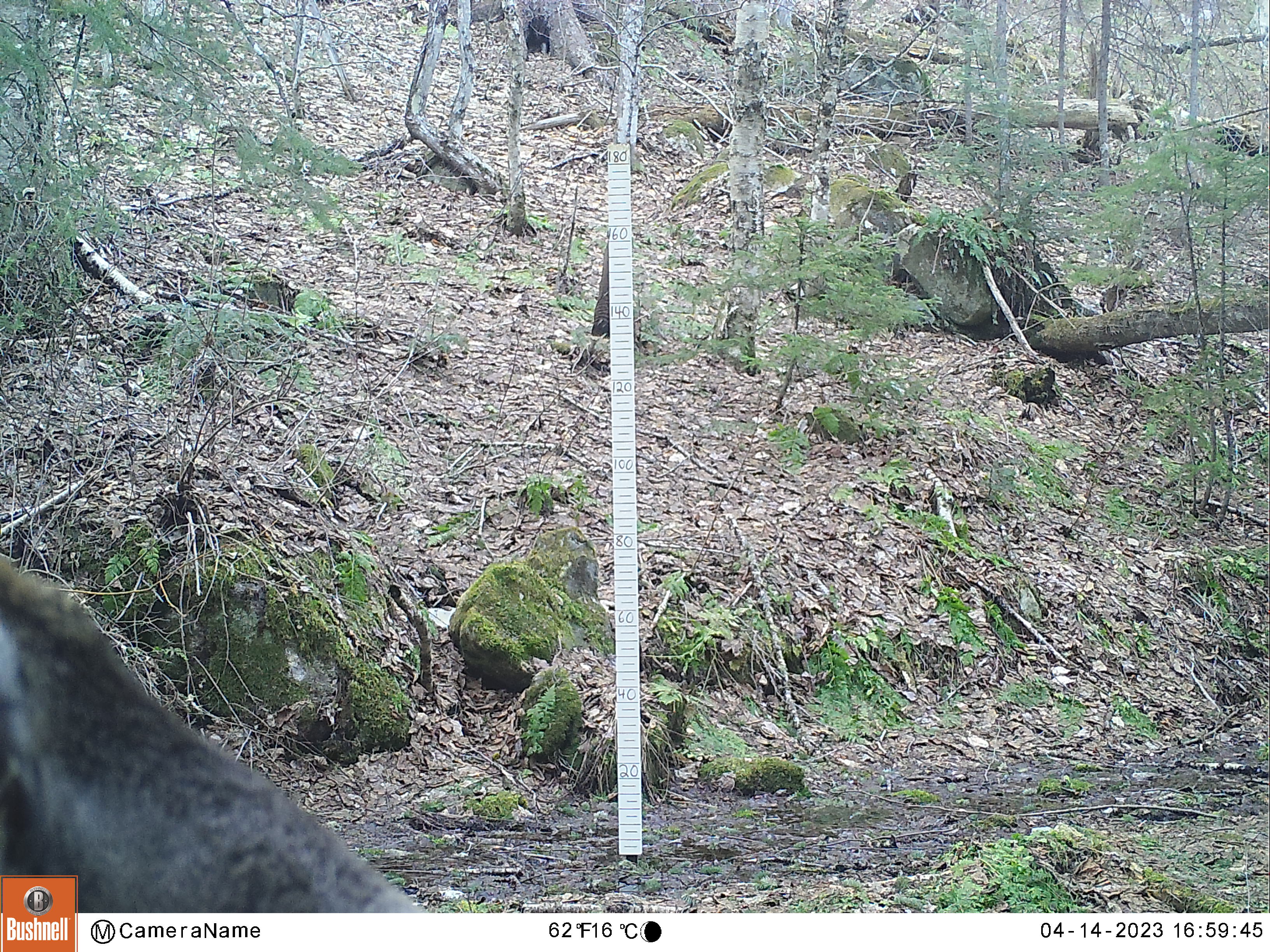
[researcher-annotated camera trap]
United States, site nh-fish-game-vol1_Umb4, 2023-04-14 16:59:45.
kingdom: Animalia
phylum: Chordata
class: Mammalia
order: Artiodactyla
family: Cervidae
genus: Alces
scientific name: Alces alces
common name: moose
Moose (Alces alces).